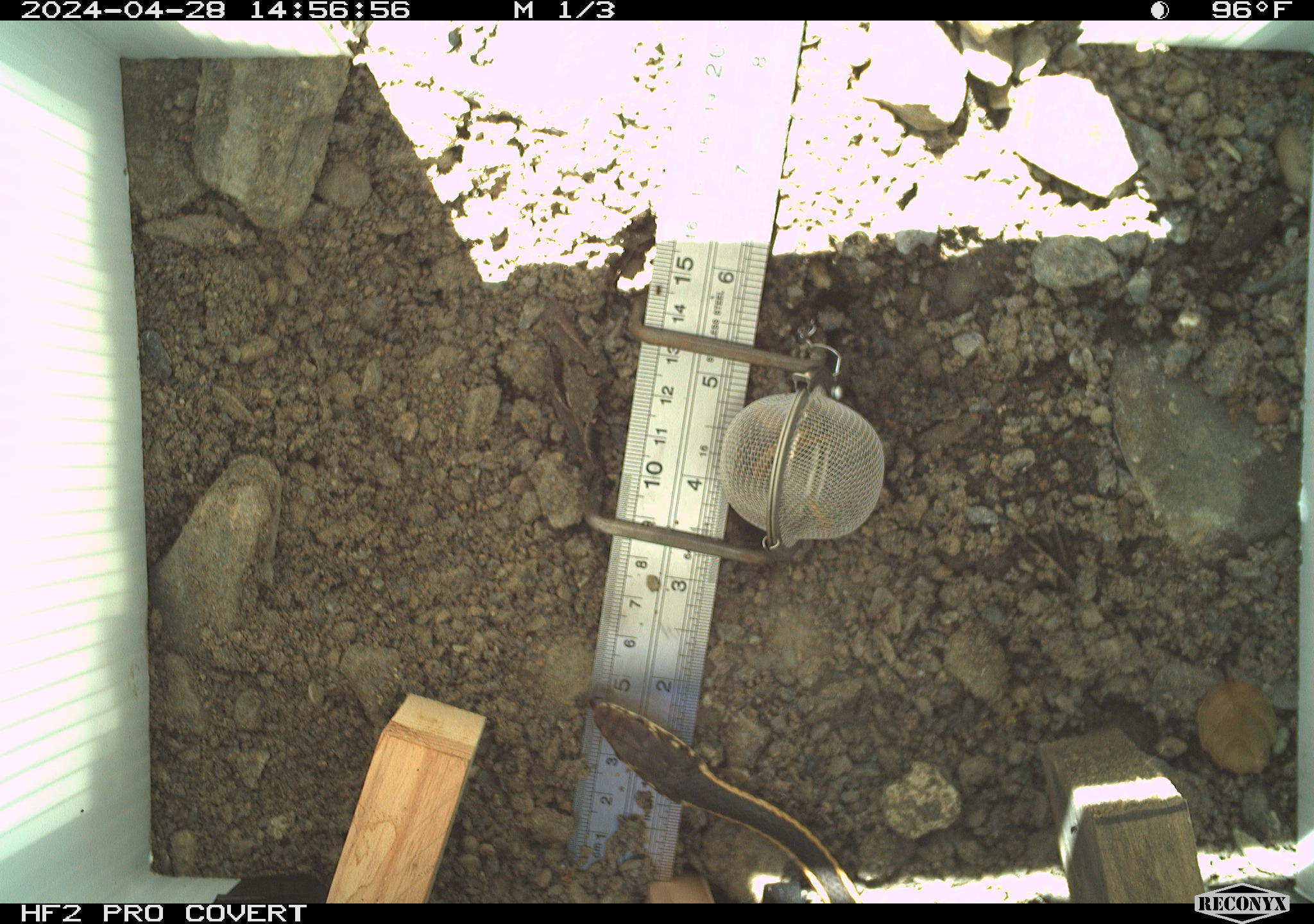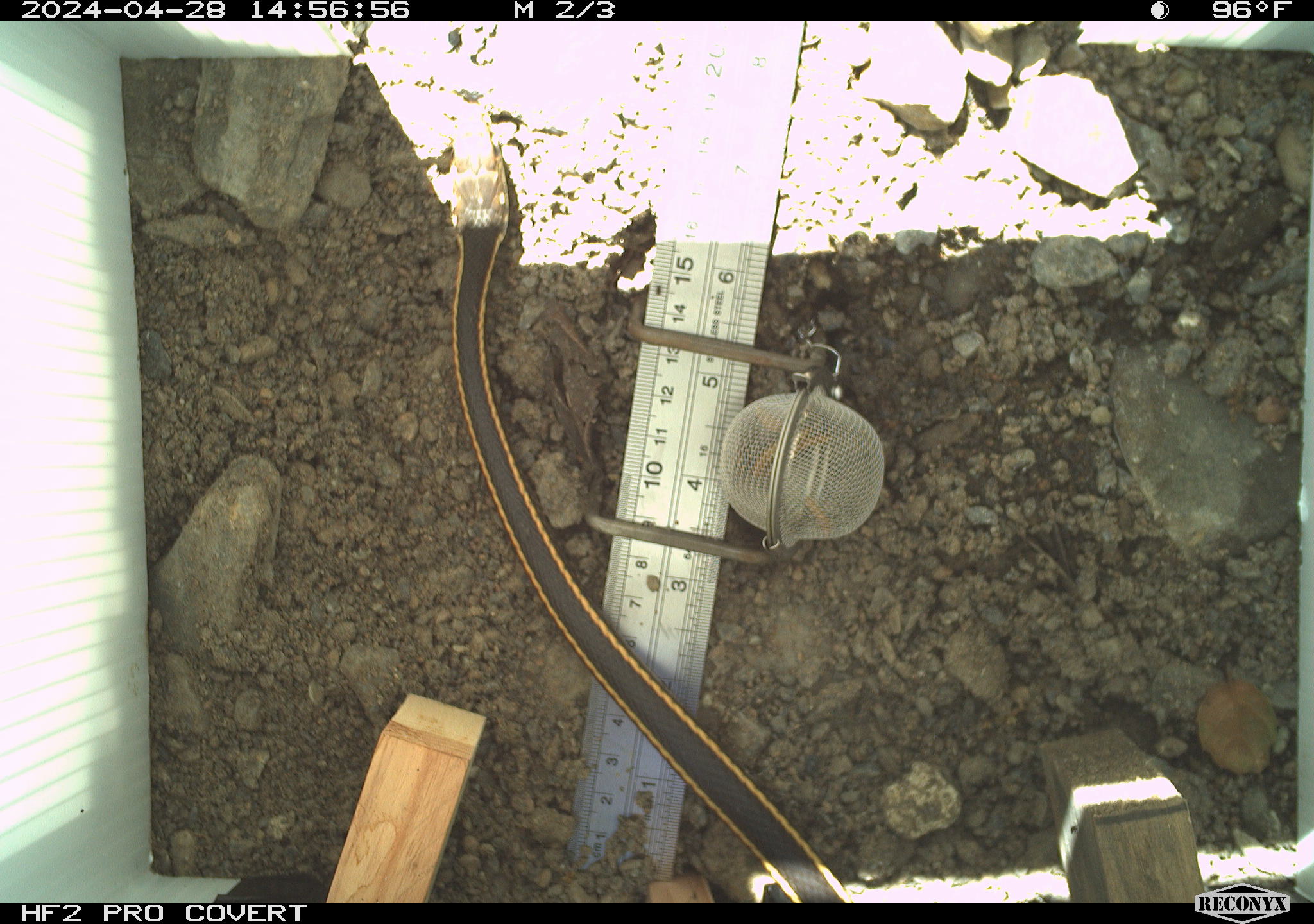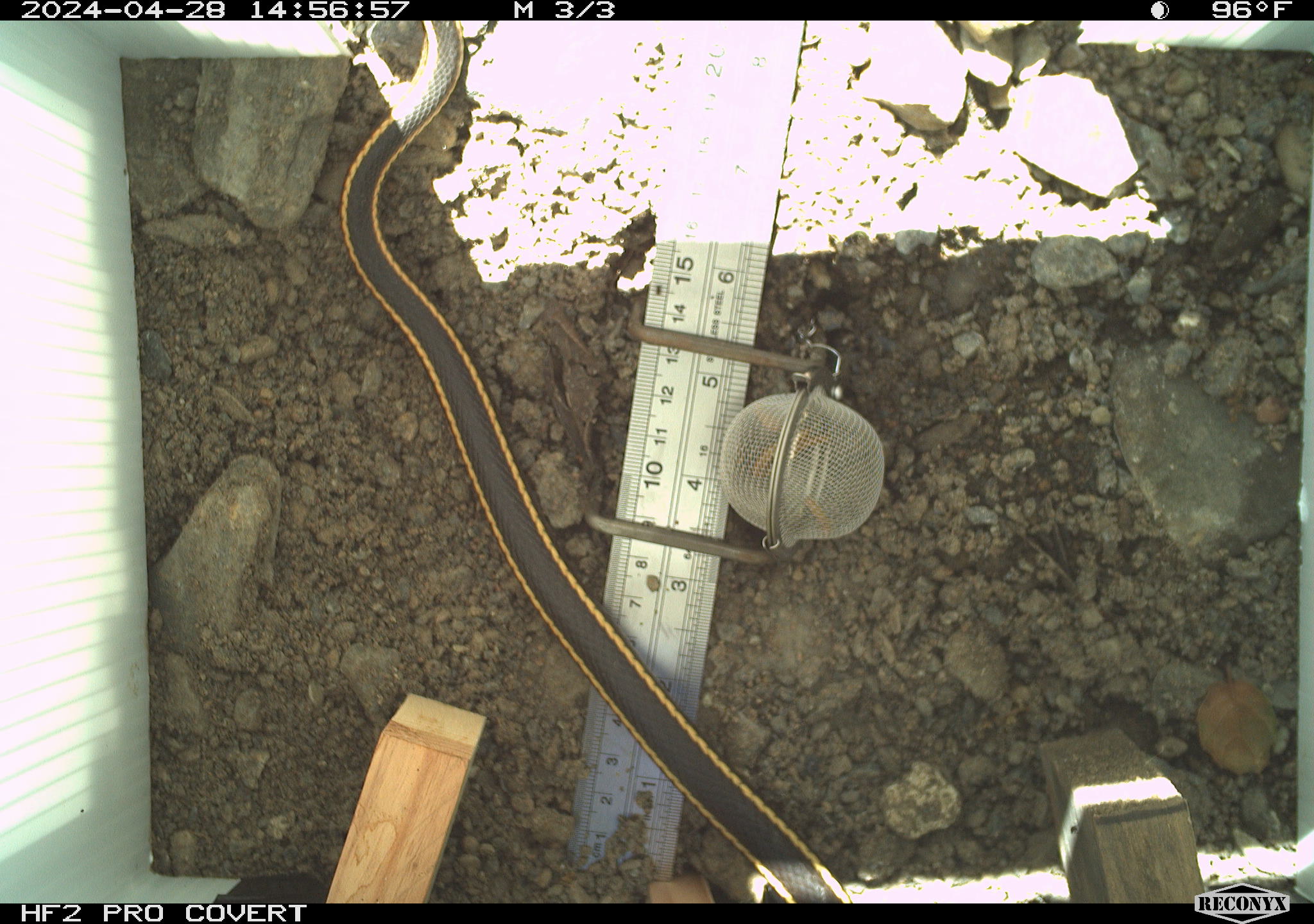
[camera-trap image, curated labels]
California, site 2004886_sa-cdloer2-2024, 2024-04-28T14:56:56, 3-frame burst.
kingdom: Animalia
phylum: Chordata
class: Reptilia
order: Squamata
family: Colubridae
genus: Masticophis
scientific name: Masticophis lateralis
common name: striped racer